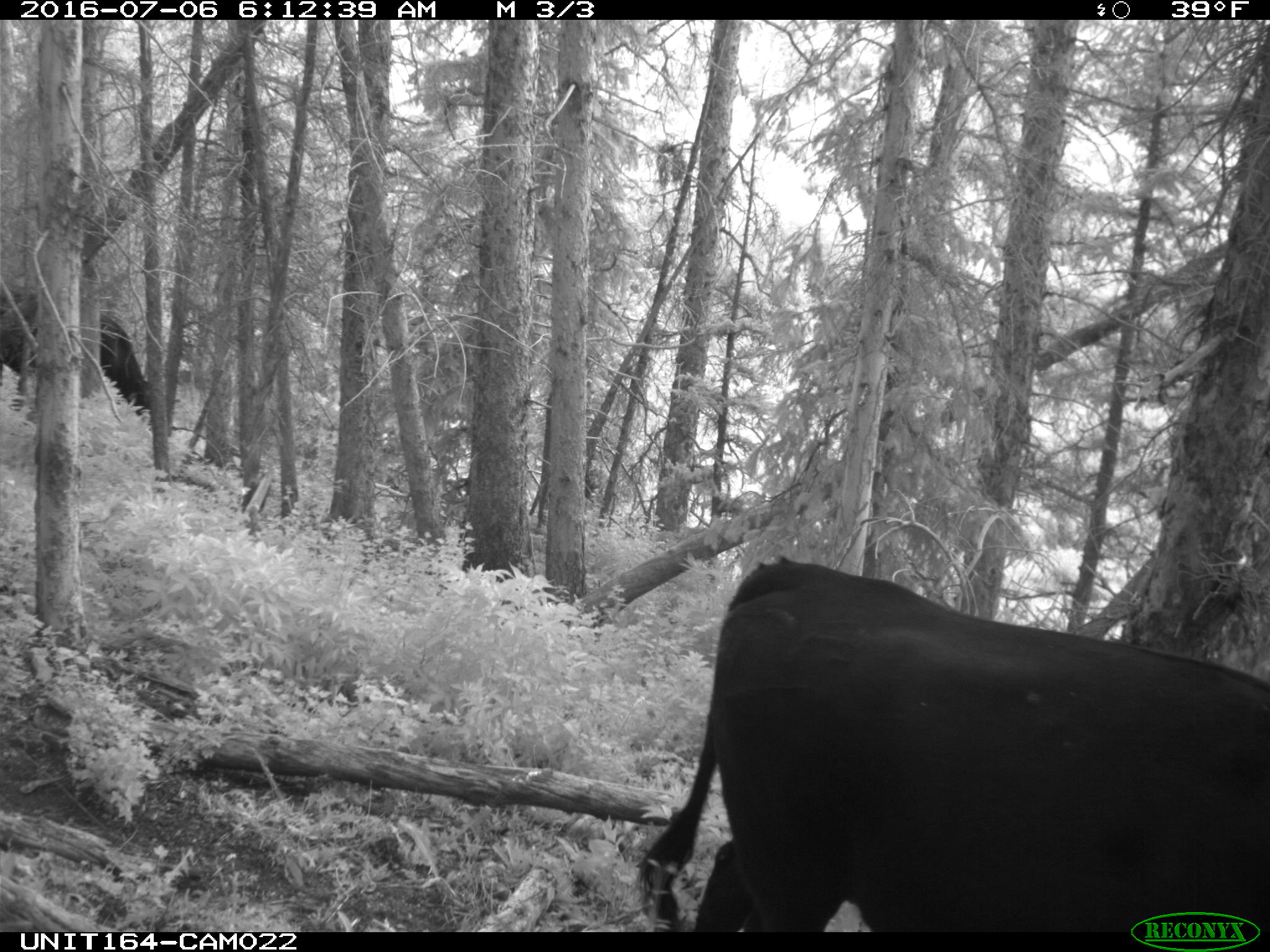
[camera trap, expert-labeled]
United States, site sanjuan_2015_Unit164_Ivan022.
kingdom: Animalia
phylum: Chordata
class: Mammalia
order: Artiodactyla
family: Bovidae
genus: Bos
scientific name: Bos taurus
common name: domestic cow